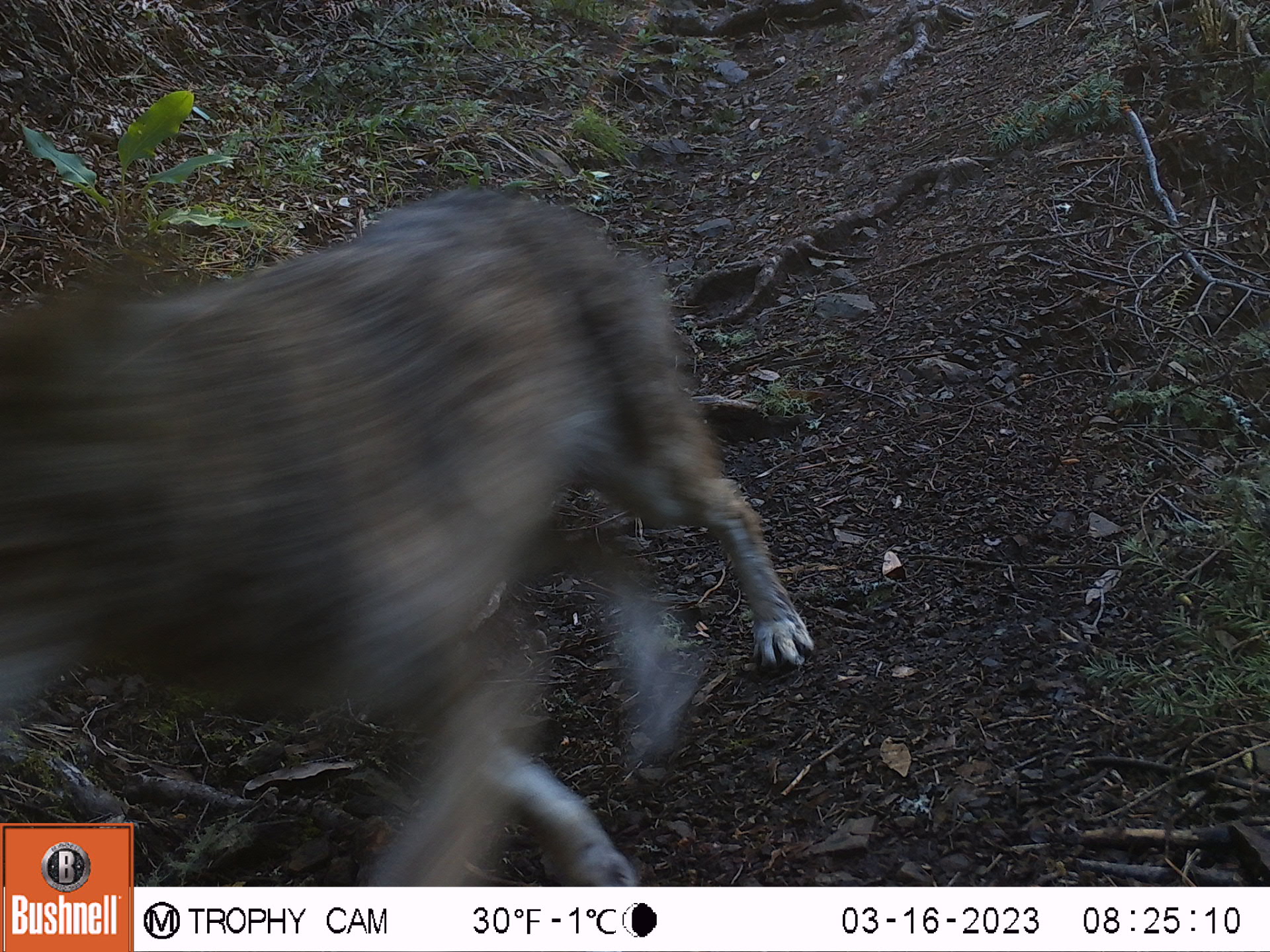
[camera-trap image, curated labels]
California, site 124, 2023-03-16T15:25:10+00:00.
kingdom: Animalia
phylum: Chordata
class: Mammalia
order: Carnivora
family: Canidae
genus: Canis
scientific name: Canis latrans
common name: coyote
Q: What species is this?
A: Coyote (Canis latrans).